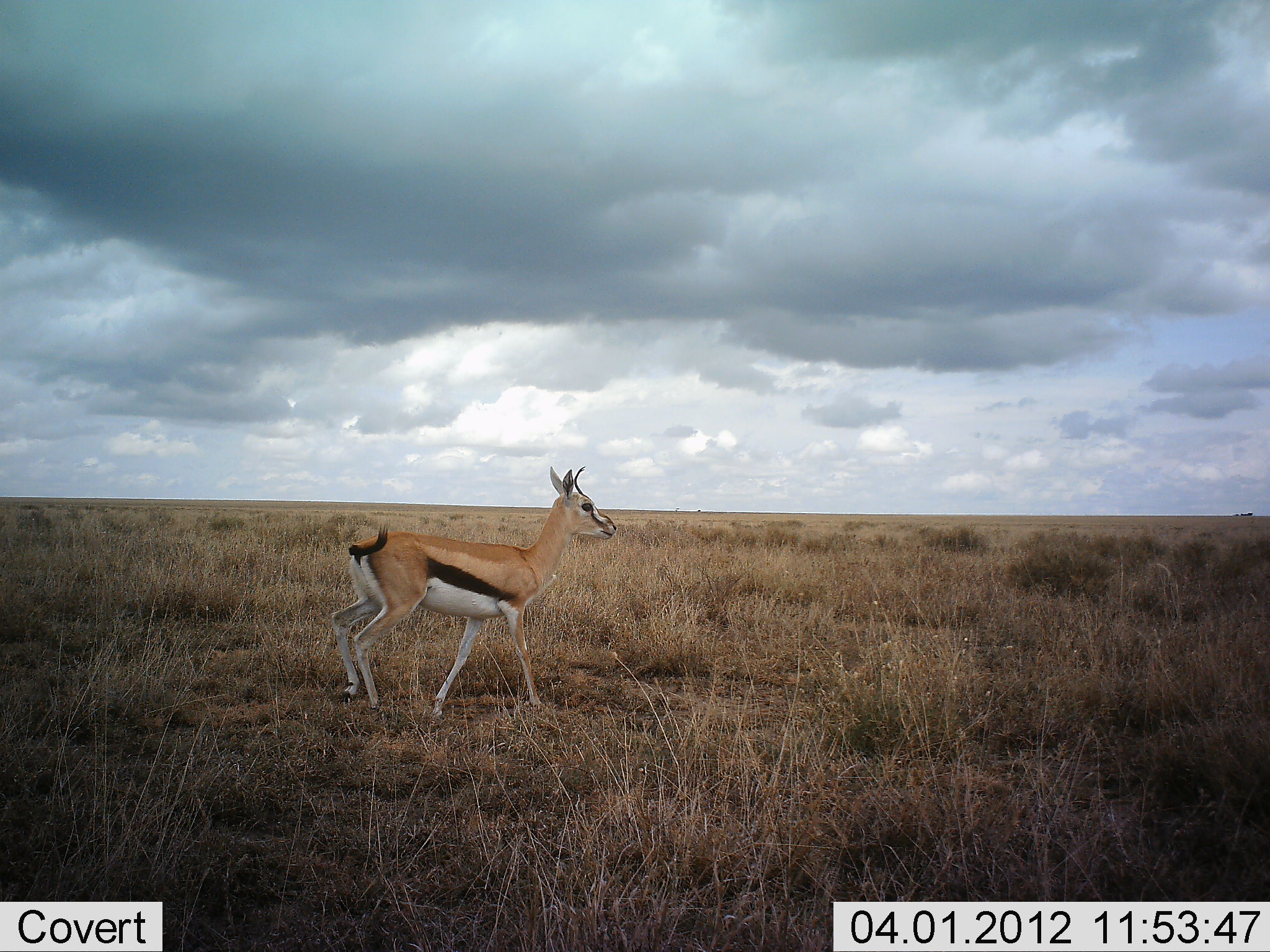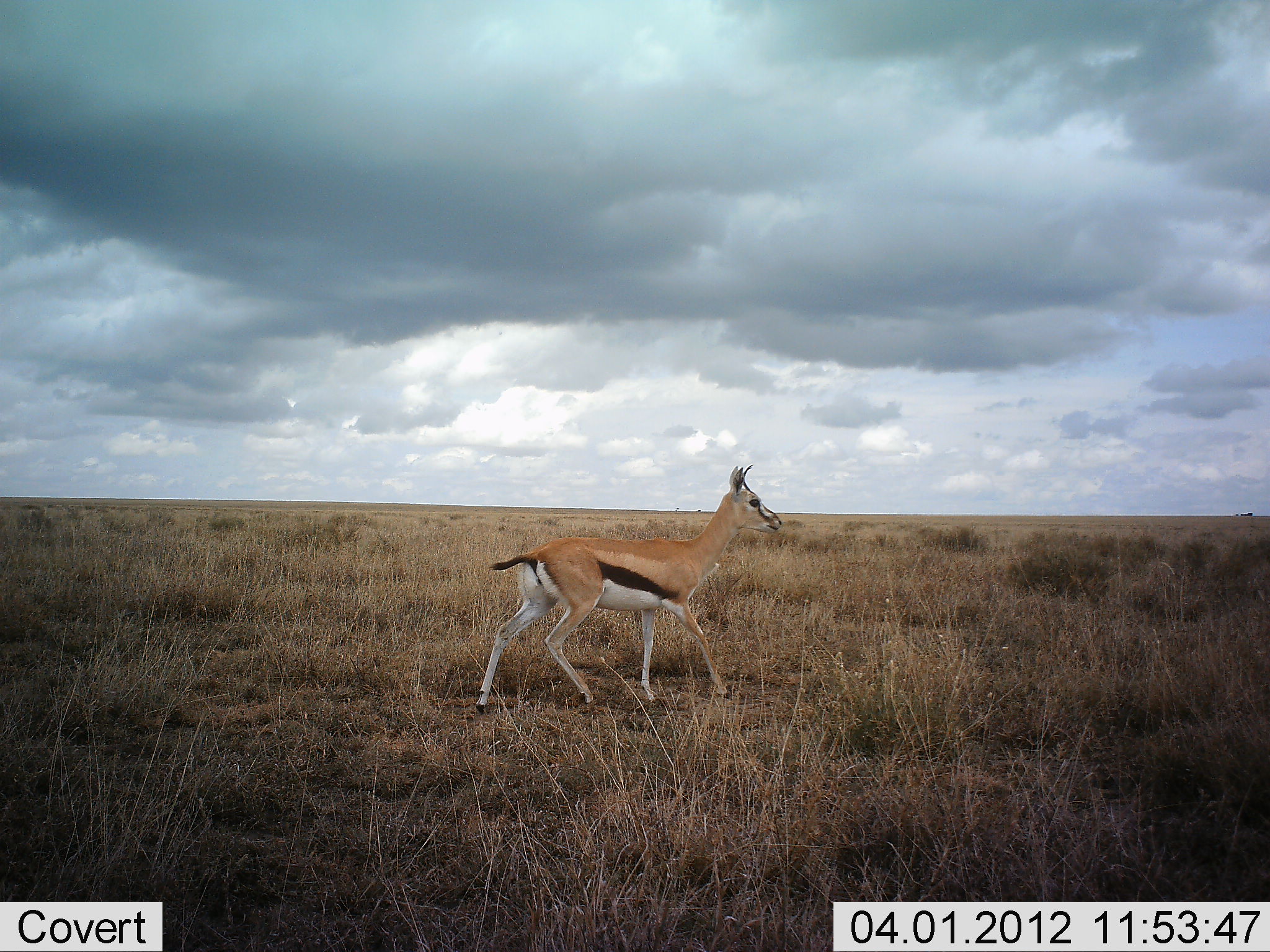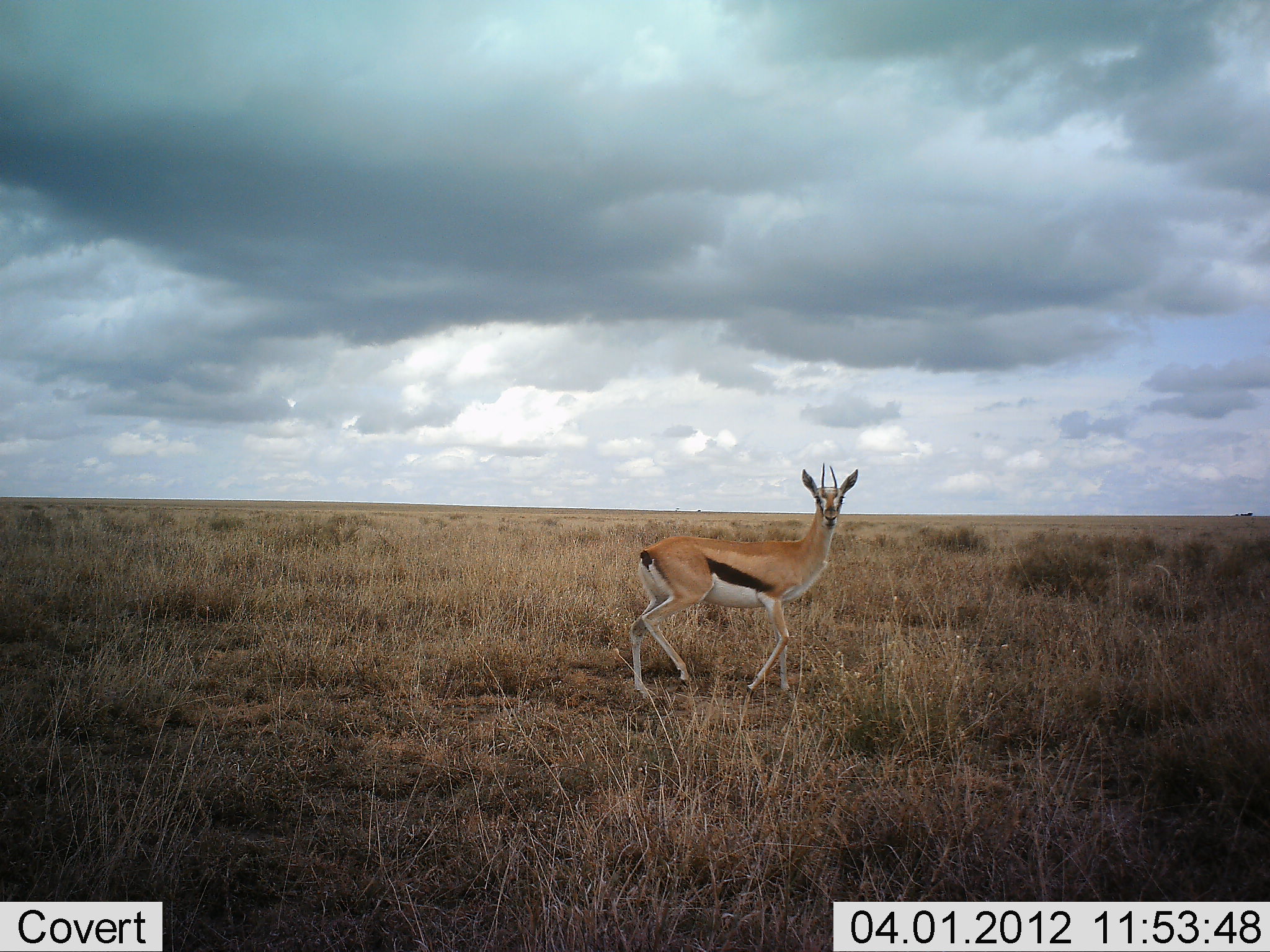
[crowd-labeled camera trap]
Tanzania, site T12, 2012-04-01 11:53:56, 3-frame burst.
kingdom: Animalia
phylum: Chordata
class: Mammalia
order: Artiodactyla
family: Bovidae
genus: Eudorcas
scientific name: Eudorcas thomsonii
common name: thomson's gazelle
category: gazellethomsons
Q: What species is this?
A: Gazellethomsons (thomson's gazelle) (Eudorcas thomsonii).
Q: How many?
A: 1.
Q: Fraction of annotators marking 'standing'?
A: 6%.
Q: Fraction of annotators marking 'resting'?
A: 0%.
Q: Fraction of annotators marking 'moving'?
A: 94%.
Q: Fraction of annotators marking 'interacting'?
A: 0%.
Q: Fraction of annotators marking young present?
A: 6%.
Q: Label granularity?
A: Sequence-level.